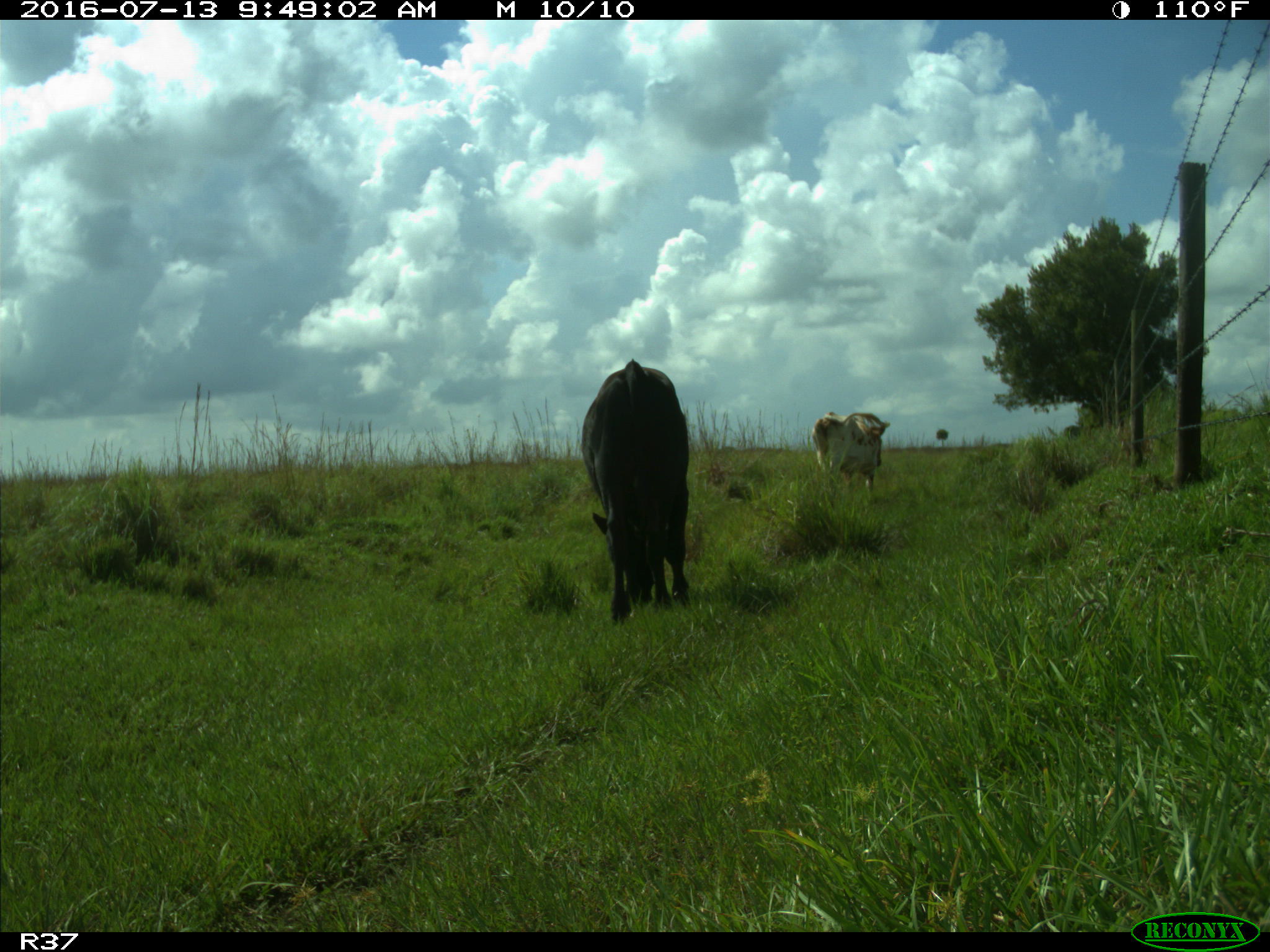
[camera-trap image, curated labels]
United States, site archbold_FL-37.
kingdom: Animalia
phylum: Chordata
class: Mammalia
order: Artiodactyla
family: Bovidae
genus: Bos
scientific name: Bos taurus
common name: domestic cow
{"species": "Bos taurus (domestic cow)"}